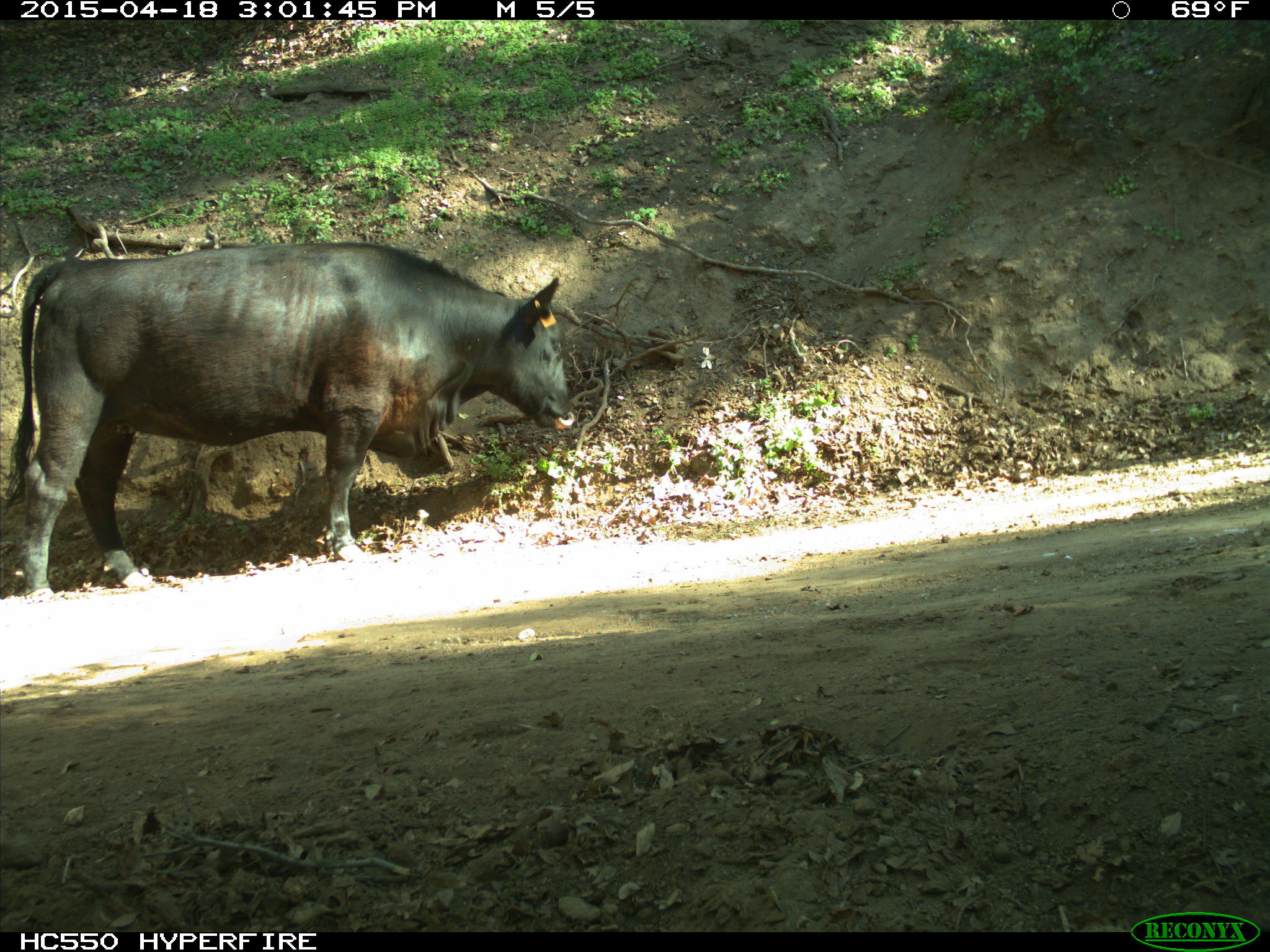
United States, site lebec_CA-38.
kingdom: Animalia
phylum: Chordata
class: Mammalia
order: Artiodactyla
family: Bovidae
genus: Bos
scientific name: Bos taurus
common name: domestic cow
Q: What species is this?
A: Bos taurus (domestic cow).